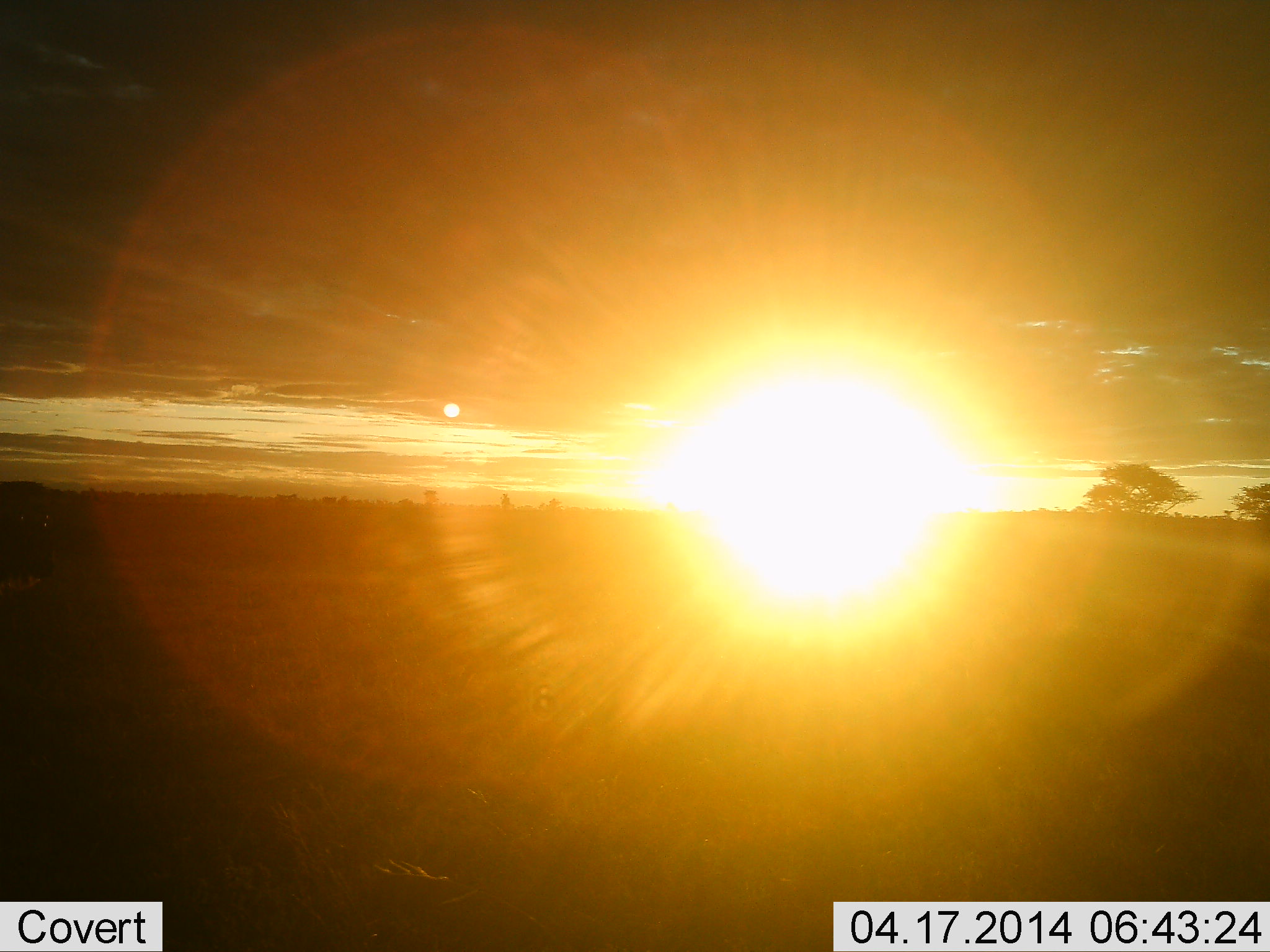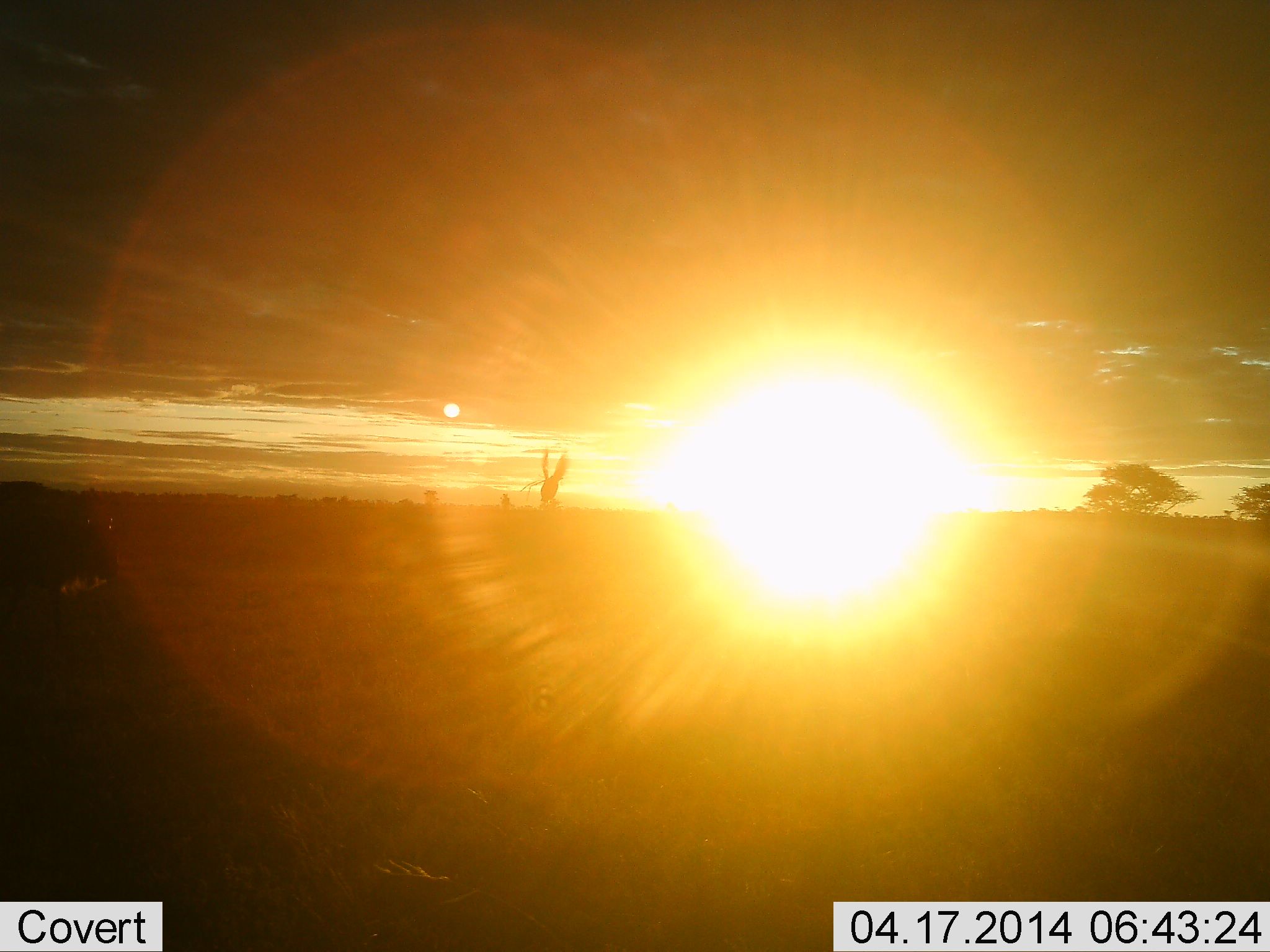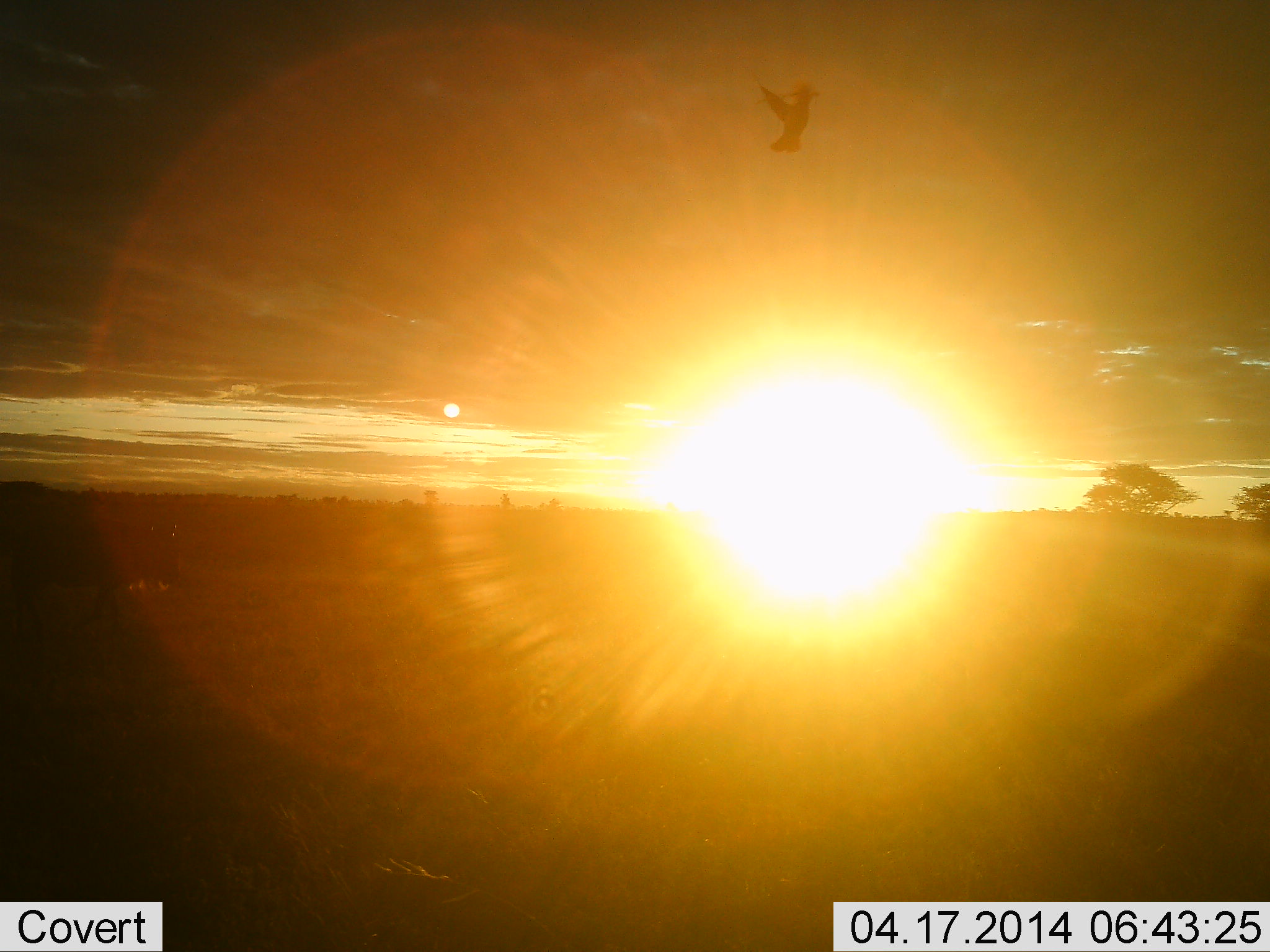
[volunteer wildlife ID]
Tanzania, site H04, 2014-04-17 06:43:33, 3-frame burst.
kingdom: Animalia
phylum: Chordata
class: Aves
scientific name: Aves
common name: bird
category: otherbird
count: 1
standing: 0%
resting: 0%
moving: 100%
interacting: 7%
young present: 0%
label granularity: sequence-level